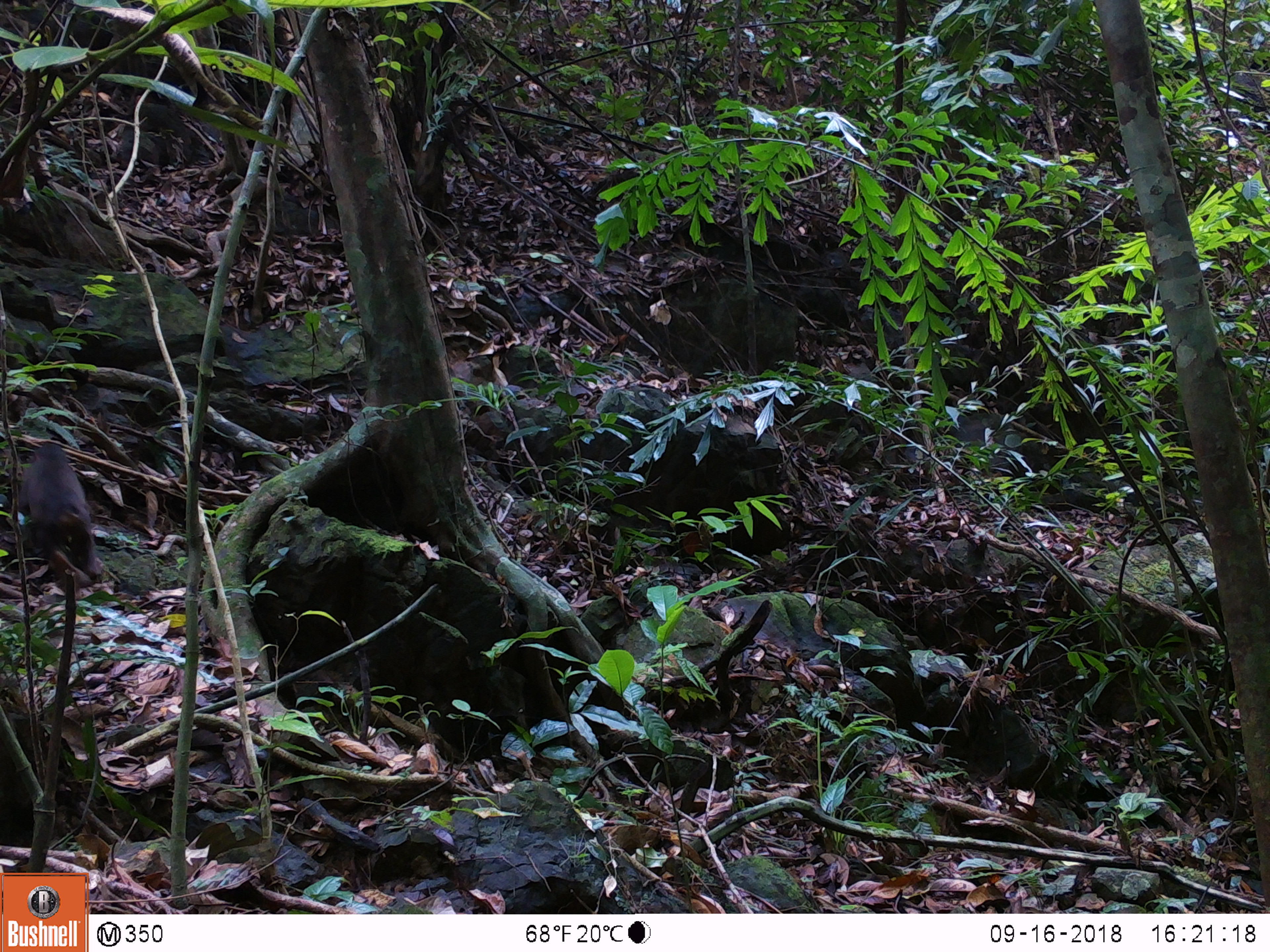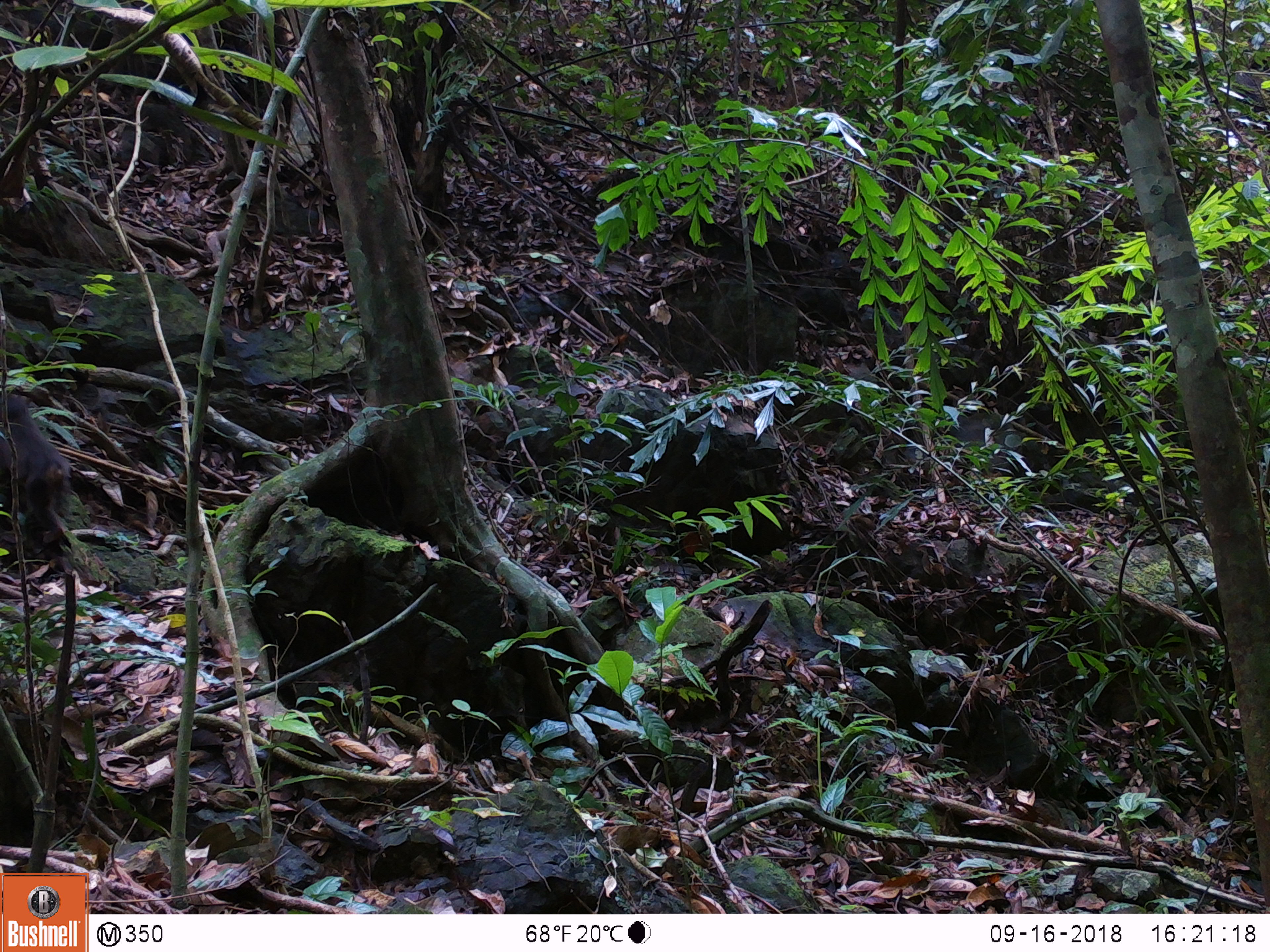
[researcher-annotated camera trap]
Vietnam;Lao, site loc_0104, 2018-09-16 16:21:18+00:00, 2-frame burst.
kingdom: Animalia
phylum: Chordata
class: Mammalia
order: Primates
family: Cercopithecidae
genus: Macaca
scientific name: Macaca arctoides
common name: stump-tailed macaque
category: stump tailed macaque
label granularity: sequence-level